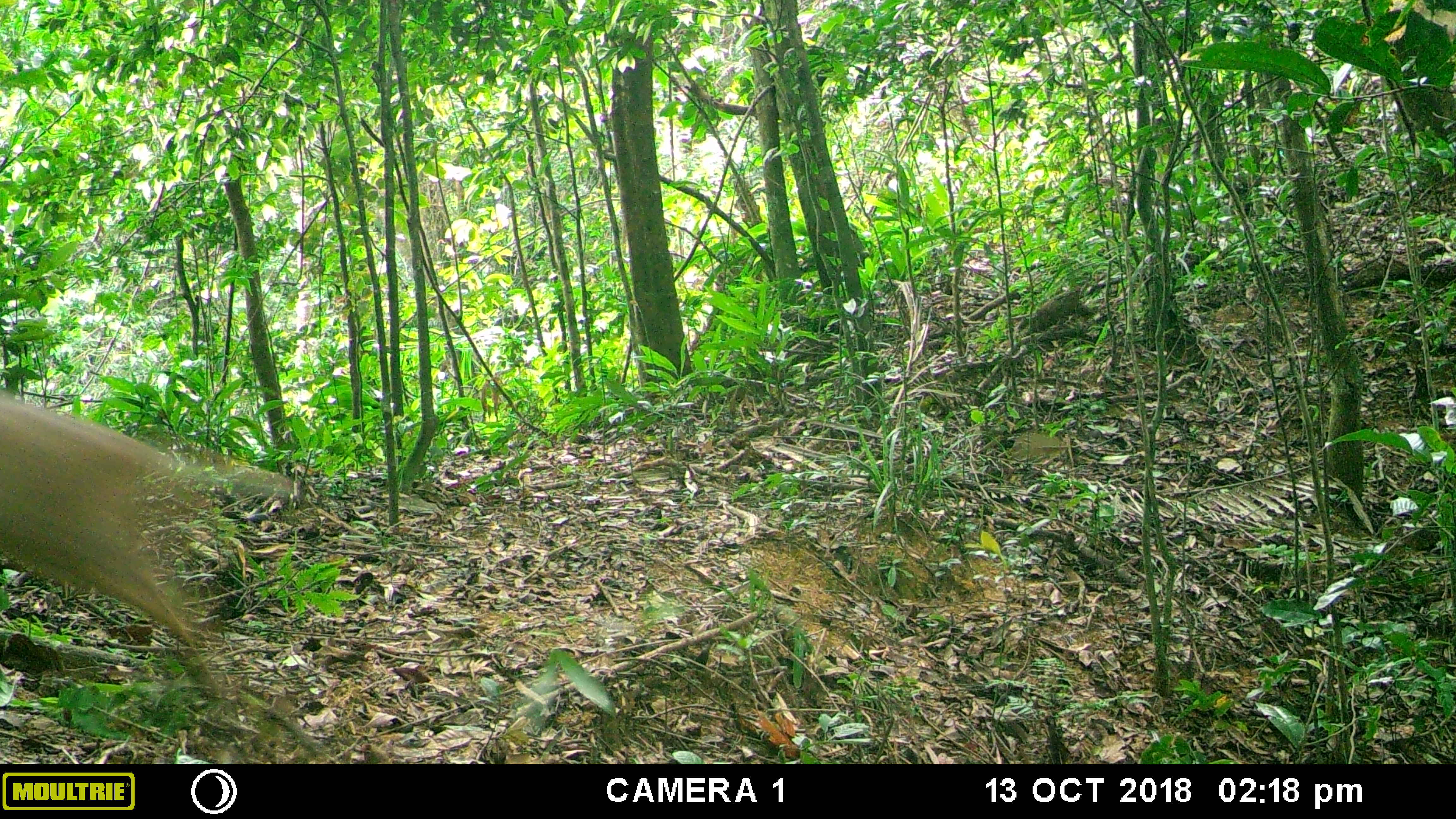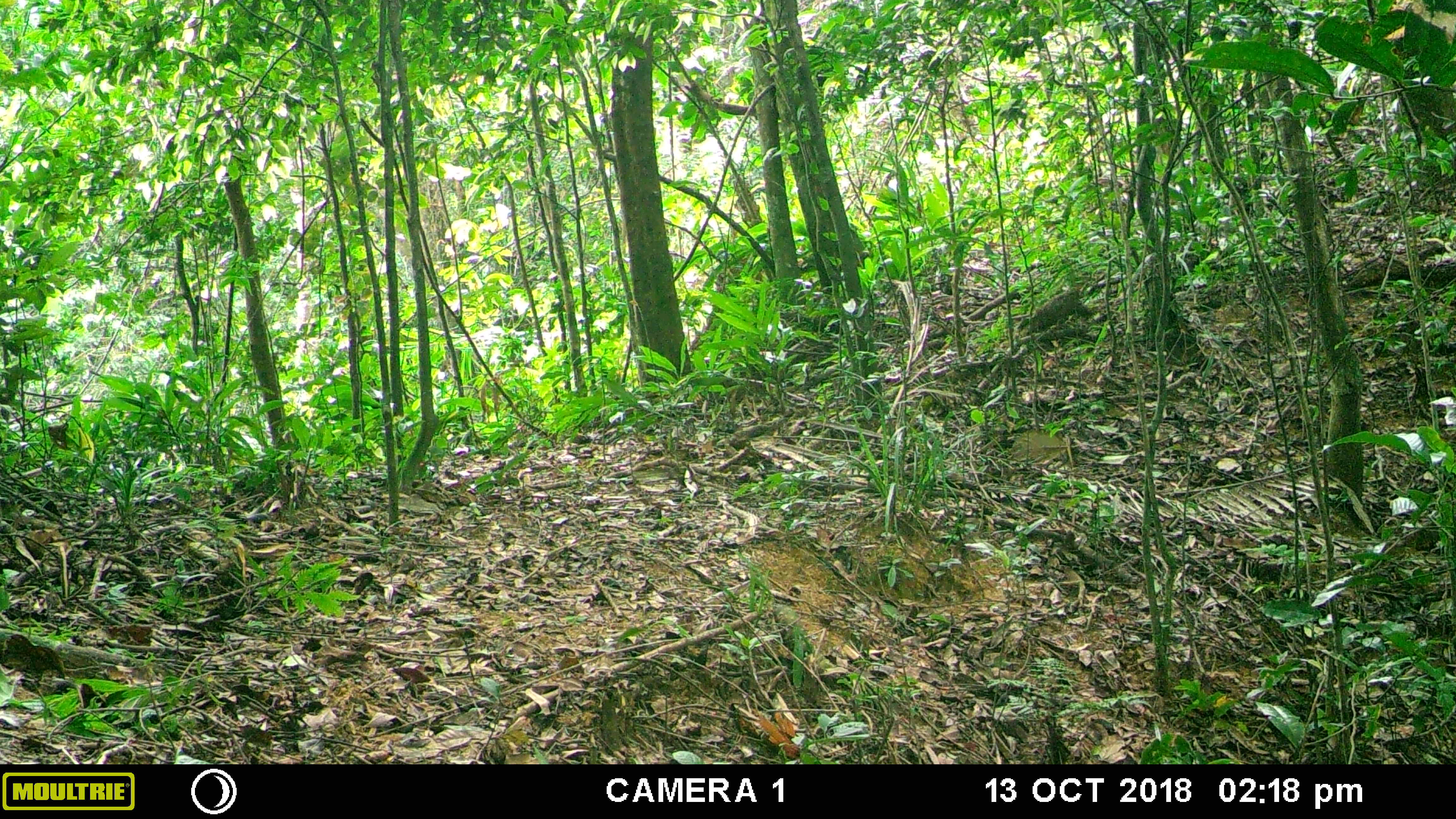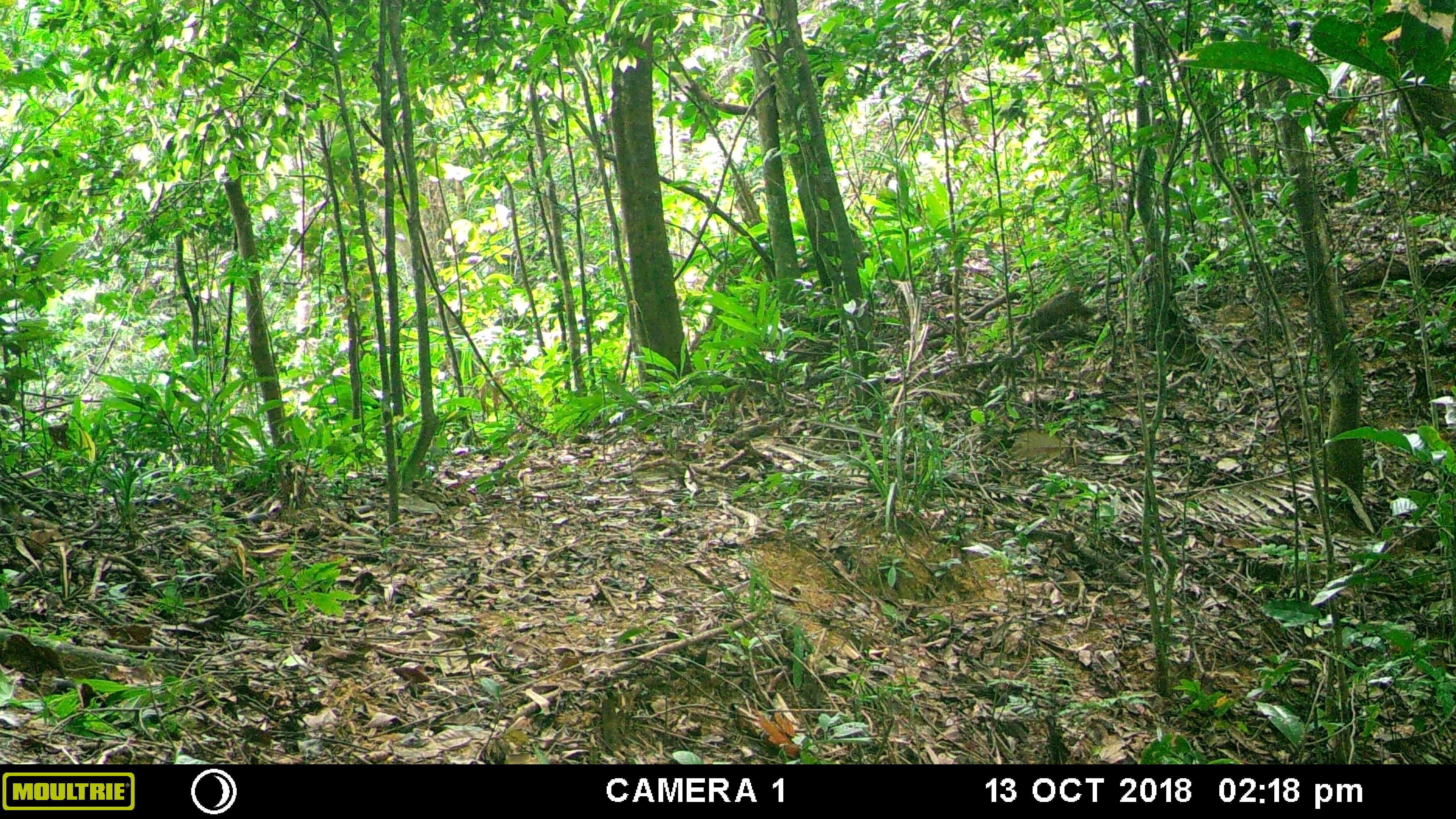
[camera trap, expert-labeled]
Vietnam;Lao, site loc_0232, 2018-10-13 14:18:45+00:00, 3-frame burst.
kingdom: Animalia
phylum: Chordata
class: Mammalia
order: Artiodactyla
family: Cervidae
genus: Muntiacus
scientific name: Muntiacus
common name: muntjacs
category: unidentified muntjac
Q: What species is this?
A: Unidentified muntjac (muntjacs) (Muntiacus).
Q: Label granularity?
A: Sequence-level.